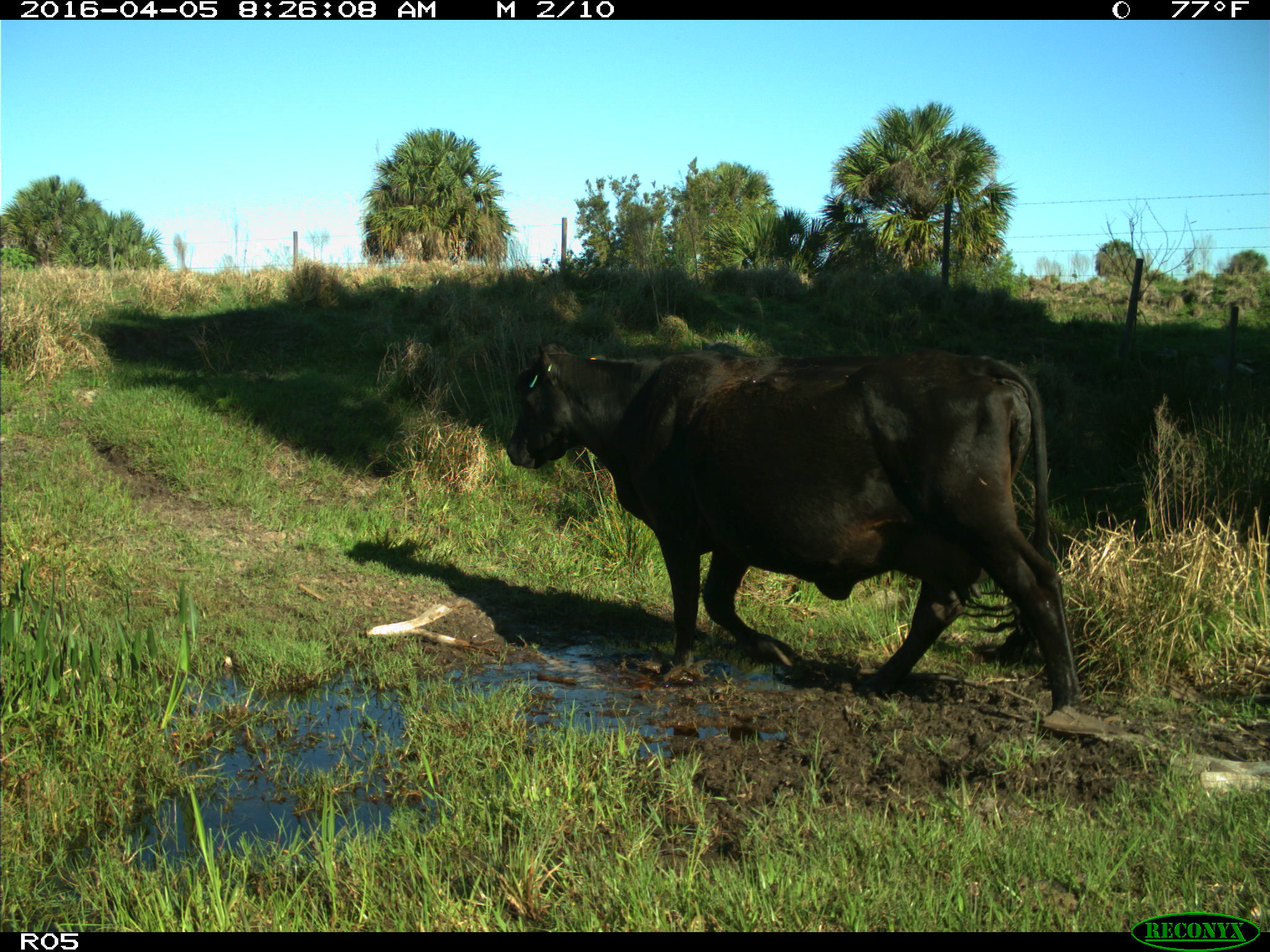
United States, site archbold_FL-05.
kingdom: Animalia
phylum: Chordata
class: Mammalia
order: Artiodactyla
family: Bovidae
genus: Bos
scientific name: Bos taurus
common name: domestic cow